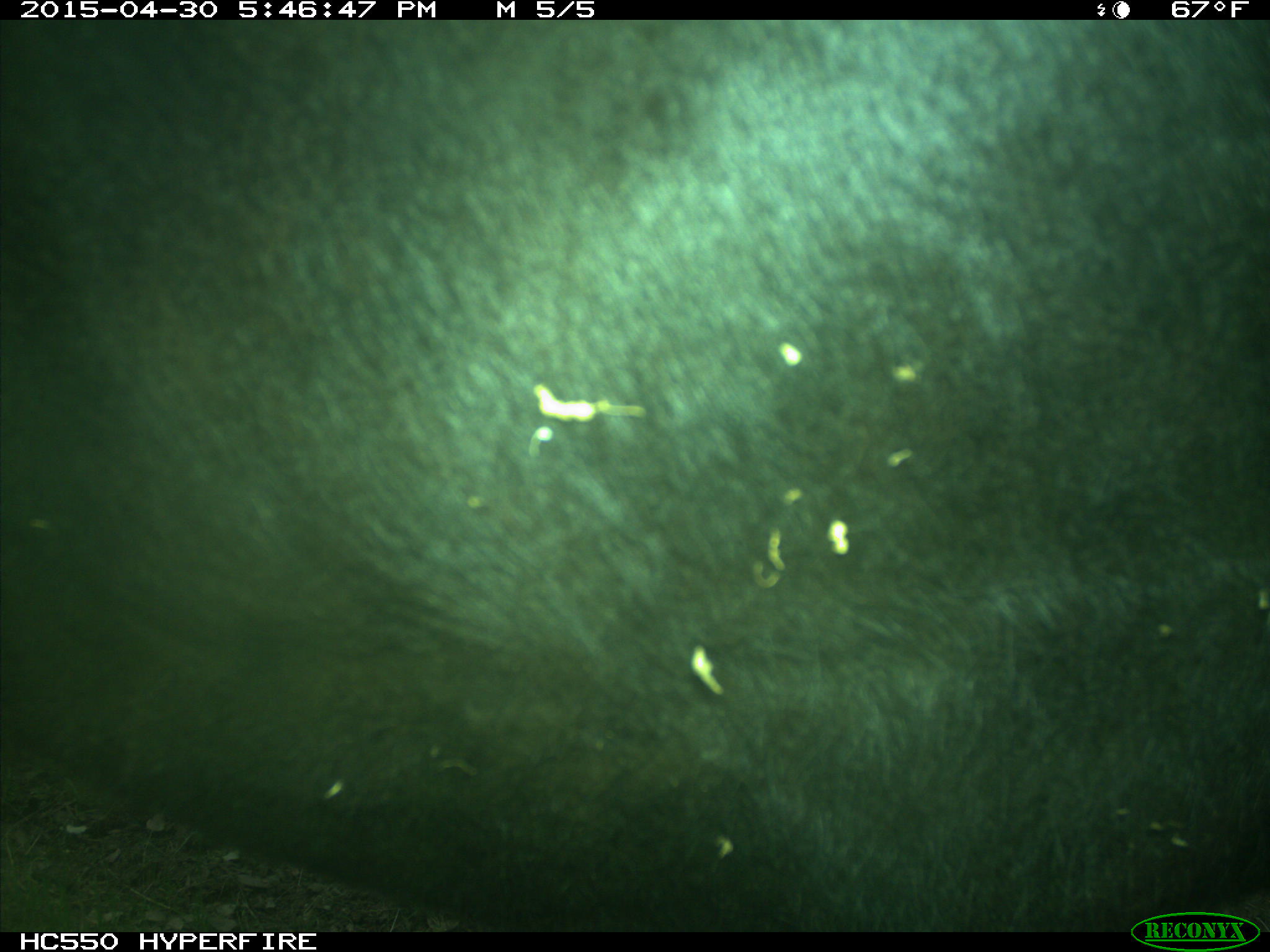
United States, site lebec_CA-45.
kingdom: Animalia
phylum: Chordata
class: Mammalia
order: Artiodactyla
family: Bovidae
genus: Bos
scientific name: Bos taurus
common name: domestic cow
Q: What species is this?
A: Bos taurus (domestic cow).